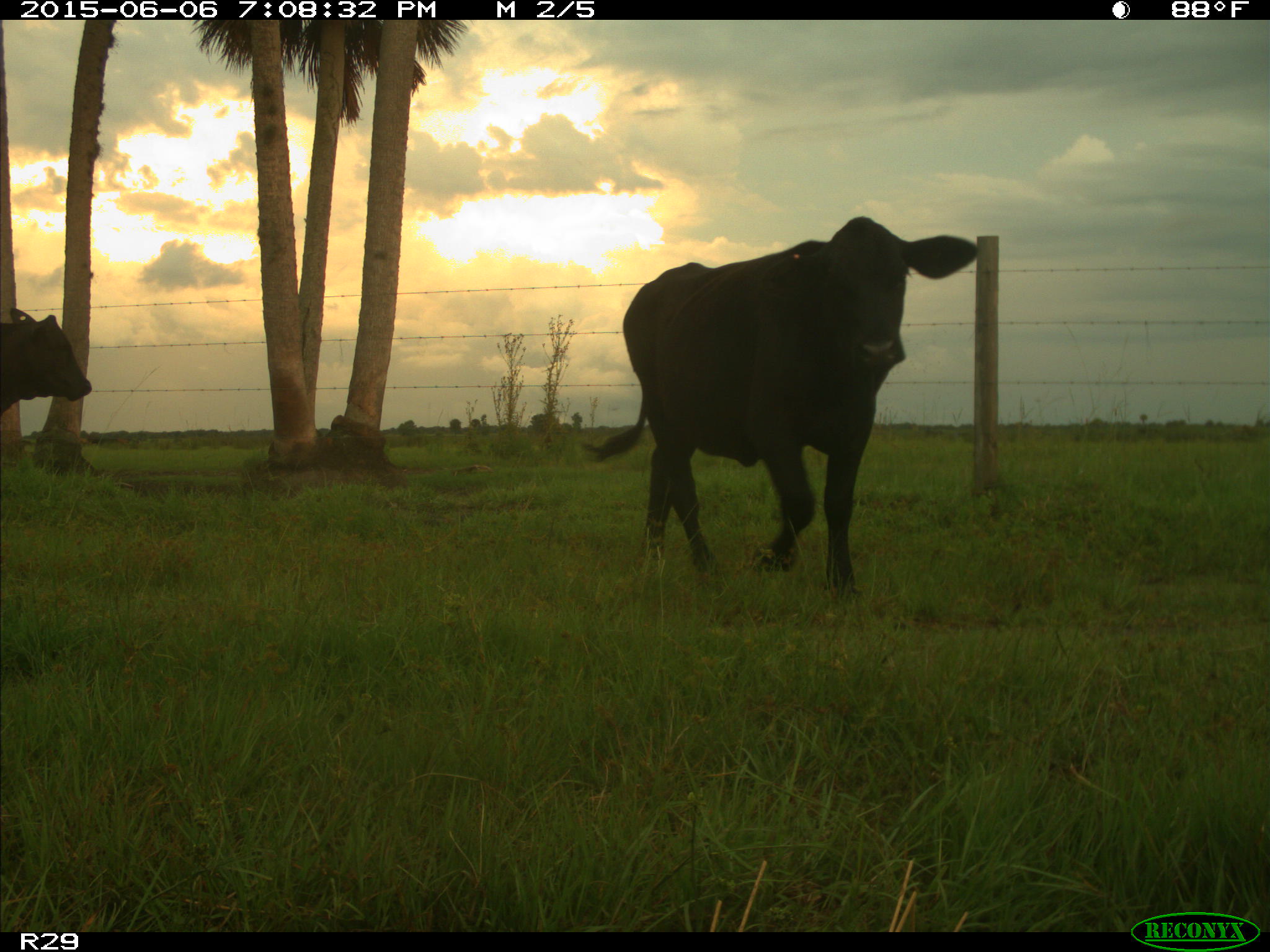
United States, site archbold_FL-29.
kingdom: Animalia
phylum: Chordata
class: Mammalia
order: Artiodactyla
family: Bovidae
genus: Bos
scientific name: Bos taurus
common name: domestic cow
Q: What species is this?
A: Bos taurus (domestic cow).